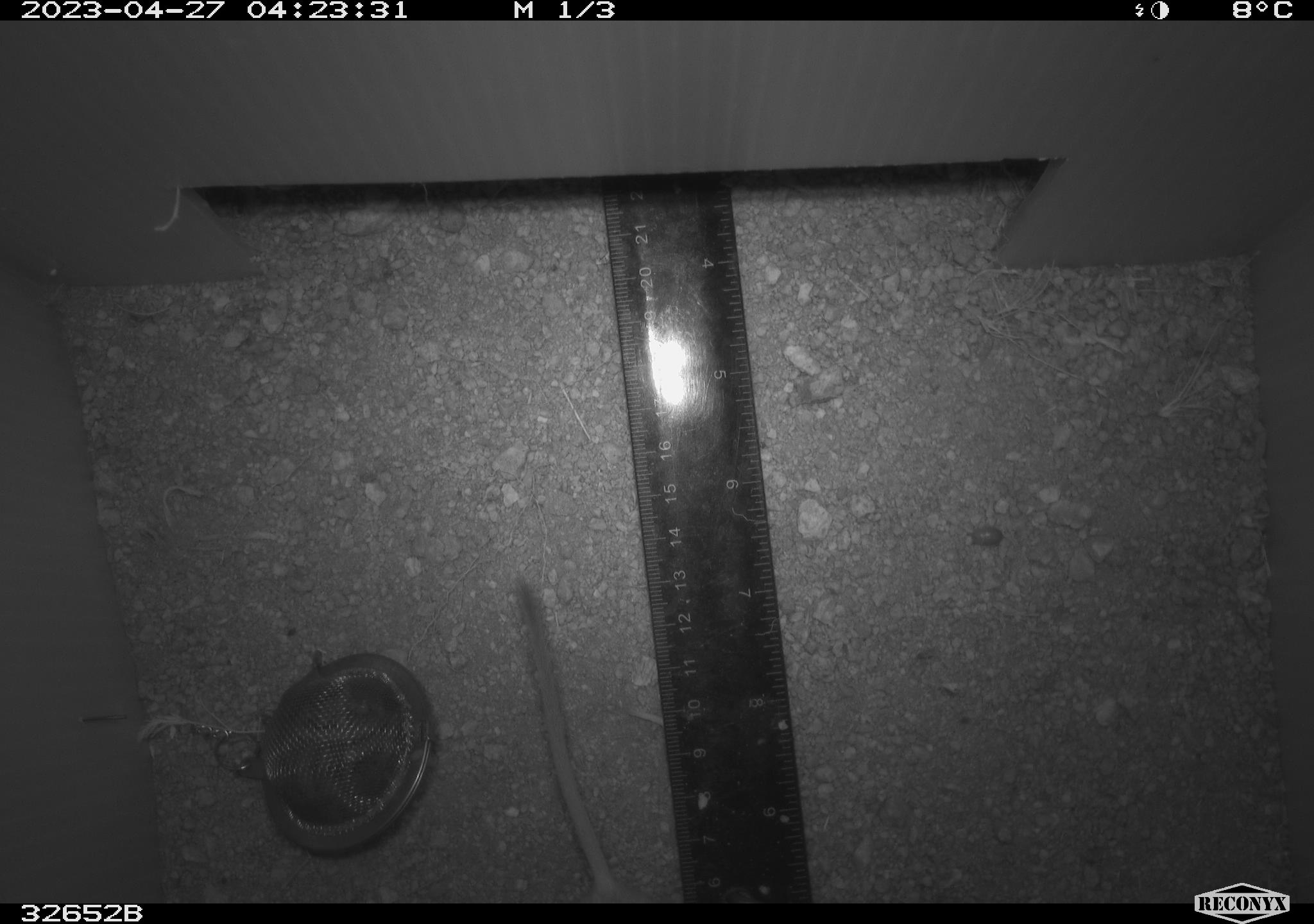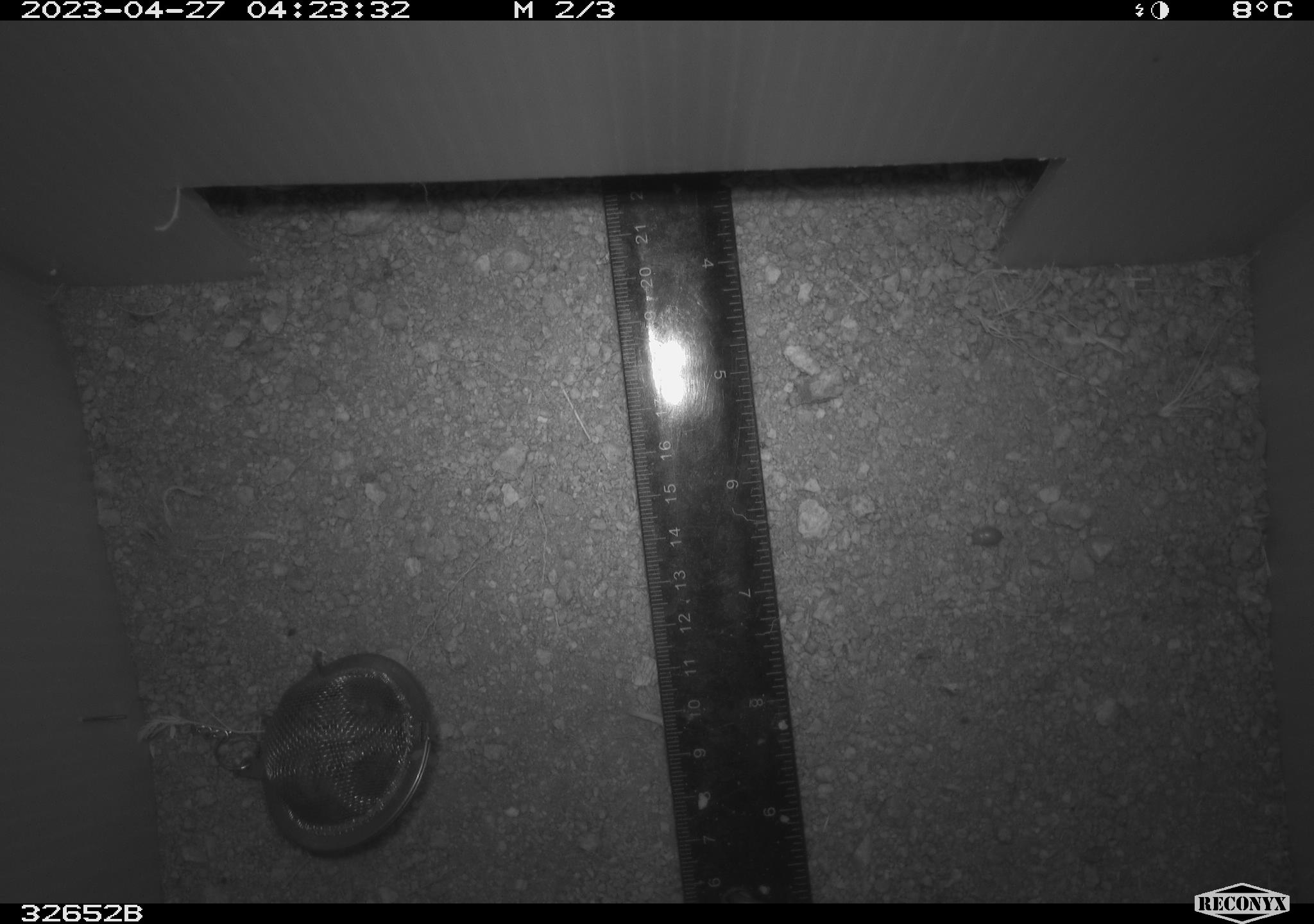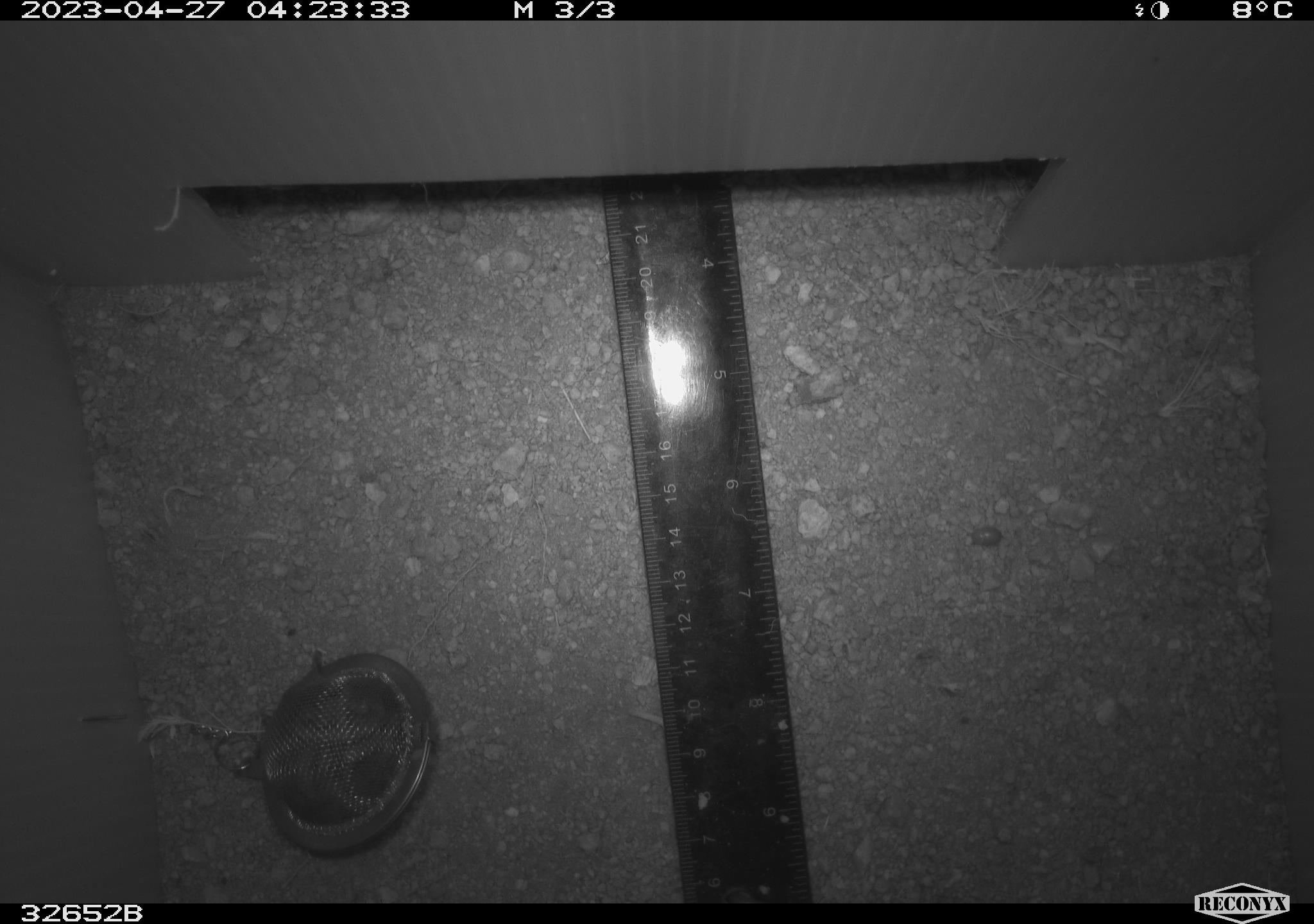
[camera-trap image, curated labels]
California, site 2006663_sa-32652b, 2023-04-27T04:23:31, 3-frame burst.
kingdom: Animalia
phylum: Chordata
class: Mammalia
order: Rodentia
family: Heteromyidae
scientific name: Heteromyidae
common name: kangaroo rats and pocket mice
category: heteromyidae family